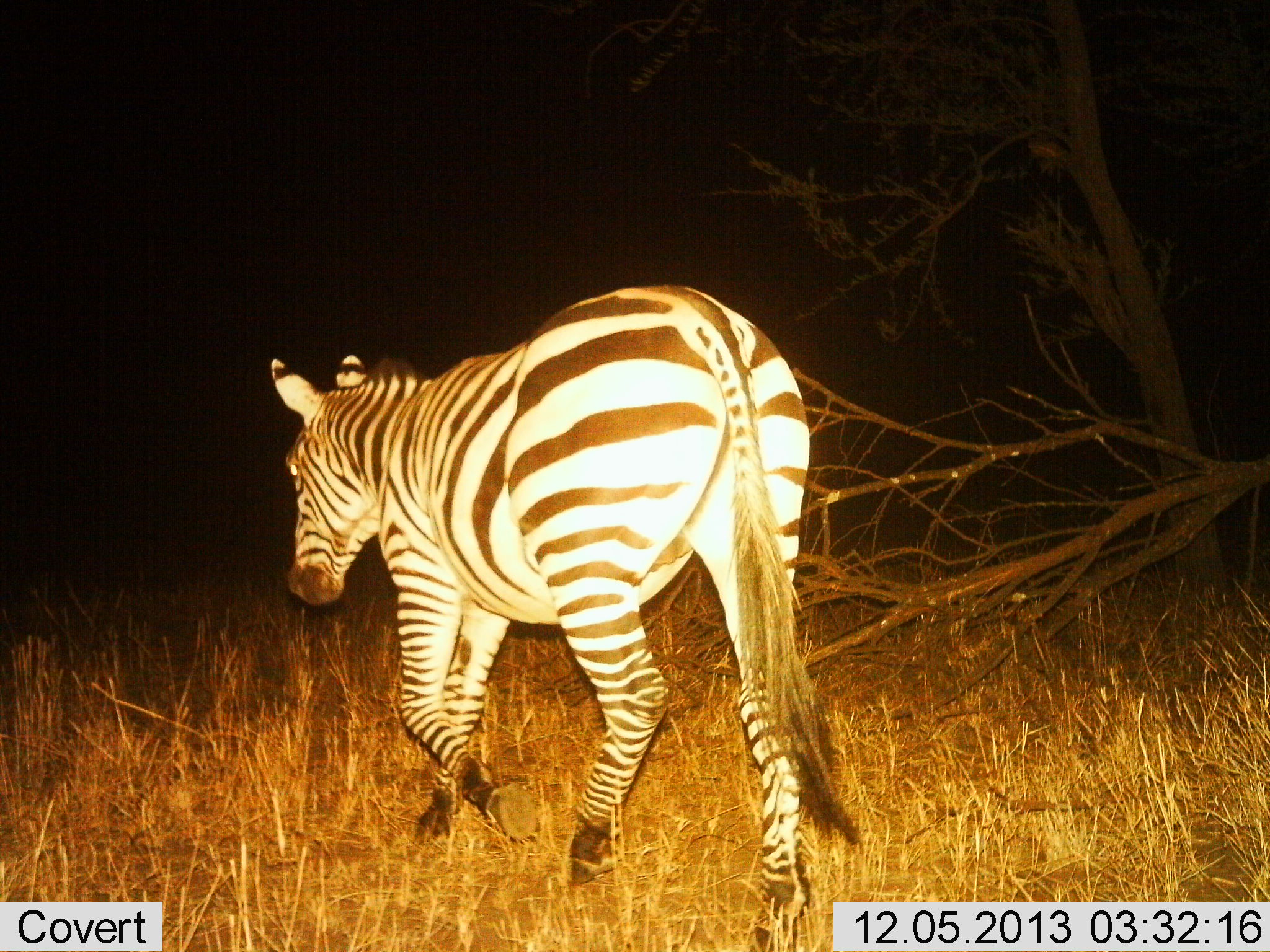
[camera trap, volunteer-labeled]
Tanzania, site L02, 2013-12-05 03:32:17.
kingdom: Animalia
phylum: Chordata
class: Mammalia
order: Perissodactyla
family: Equidae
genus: Equus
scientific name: Equus quagga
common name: plains zebra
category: zebra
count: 1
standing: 20%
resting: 0%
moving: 80%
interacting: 0%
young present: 0%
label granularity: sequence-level